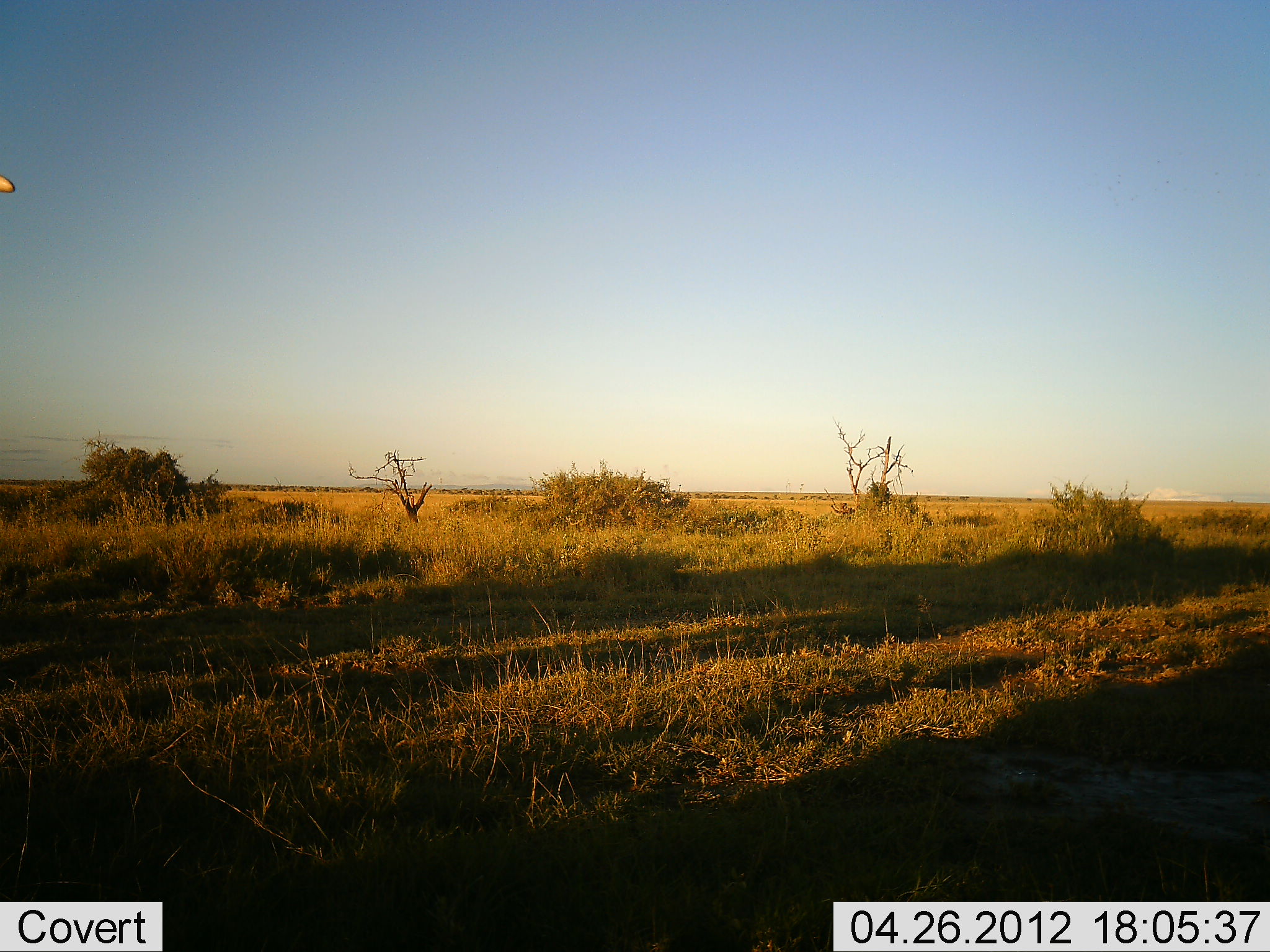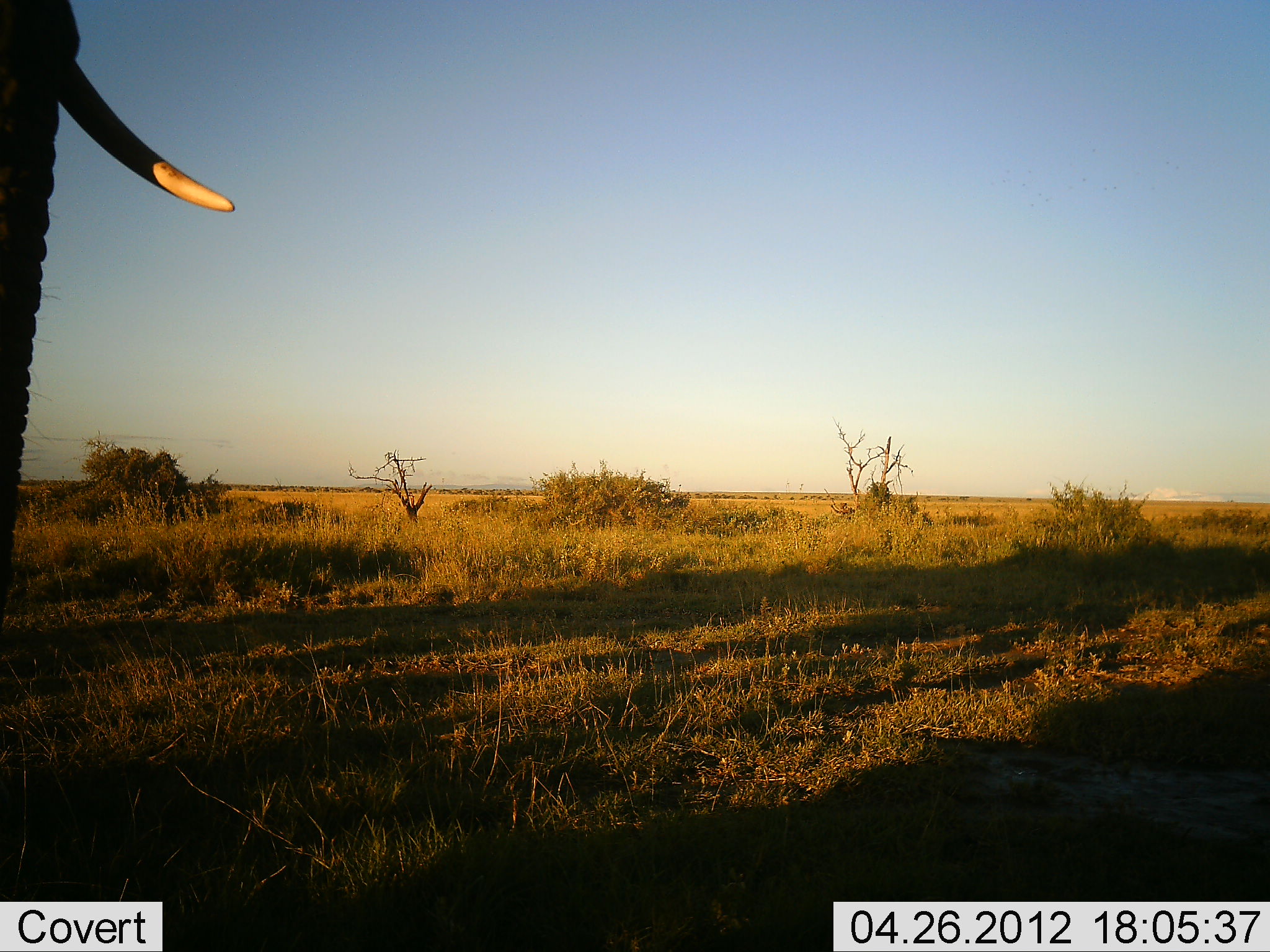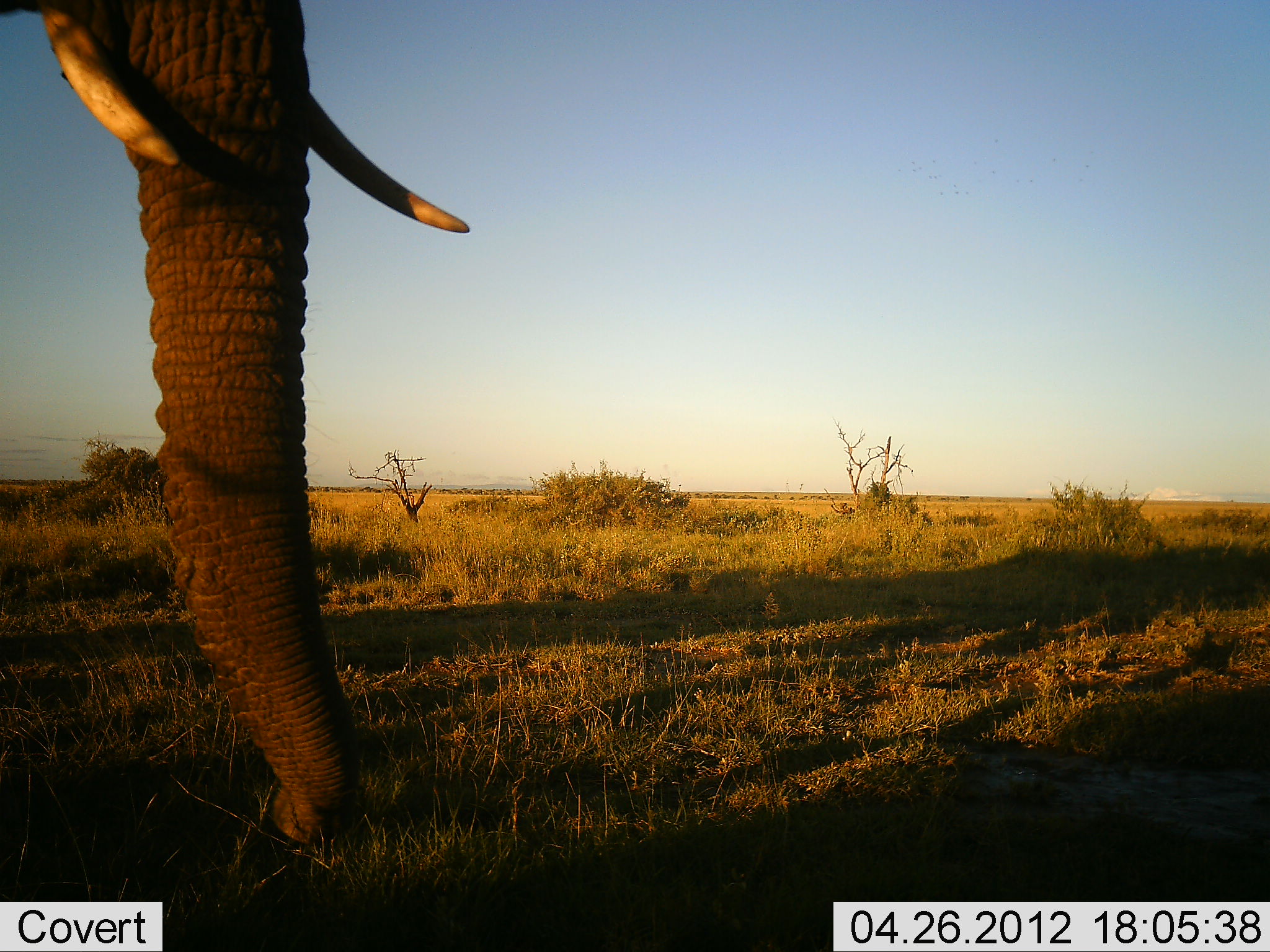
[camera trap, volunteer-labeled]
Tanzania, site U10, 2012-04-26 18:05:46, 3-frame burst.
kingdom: Animalia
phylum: Chordata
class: Mammalia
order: Proboscidea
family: Elephantidae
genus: Loxodonta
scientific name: Loxodonta africana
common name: african bush elephant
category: elephant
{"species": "elephant (african bush elephant) (Loxodonta africana)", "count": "1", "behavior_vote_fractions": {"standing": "28%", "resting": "3%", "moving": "69%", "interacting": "0%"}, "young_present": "0%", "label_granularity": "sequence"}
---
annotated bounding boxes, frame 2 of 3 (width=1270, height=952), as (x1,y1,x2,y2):
animal: (0,0,238,646)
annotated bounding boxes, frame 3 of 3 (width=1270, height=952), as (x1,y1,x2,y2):
animal: (0,0,476,852)